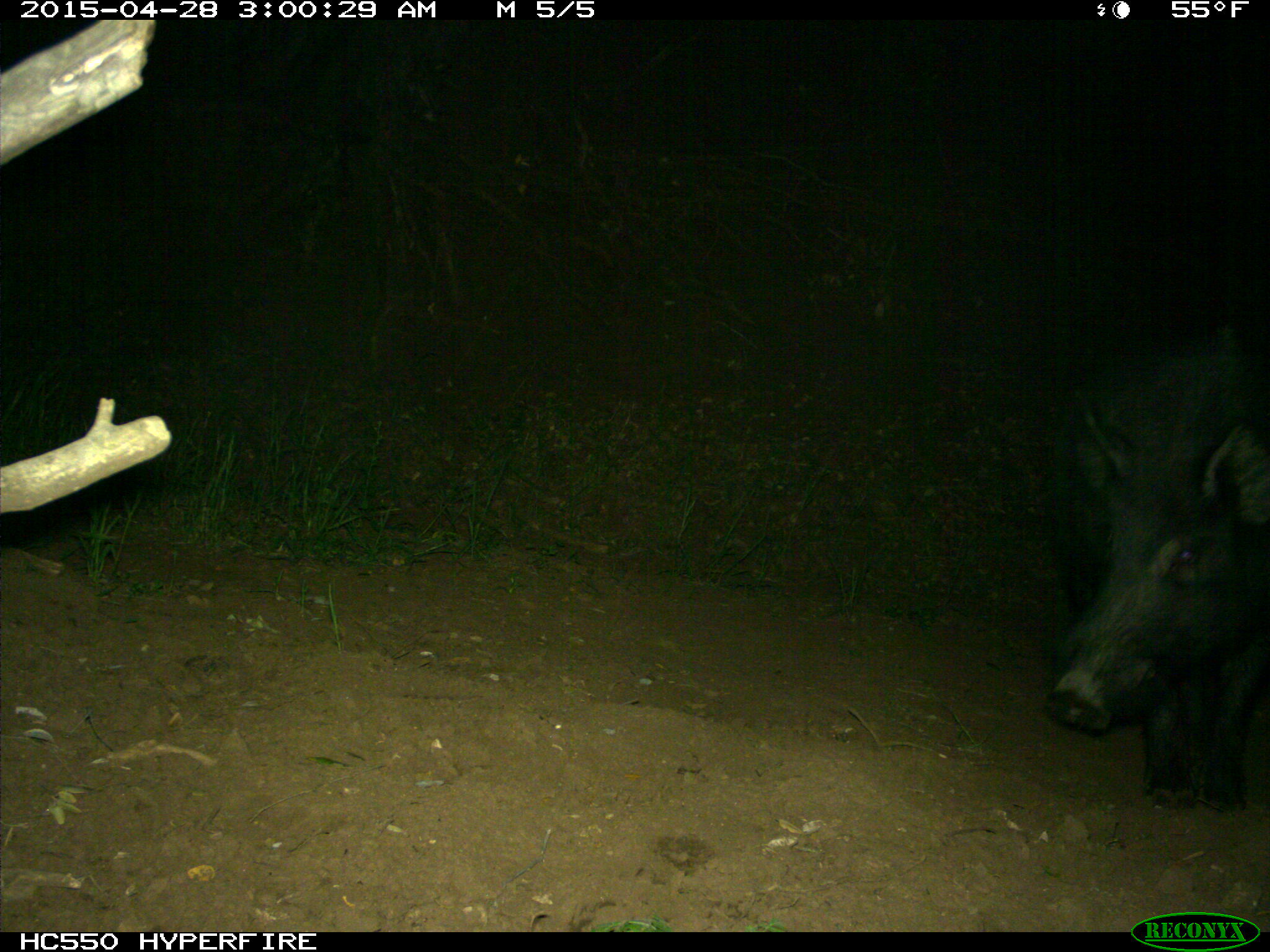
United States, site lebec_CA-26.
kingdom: Animalia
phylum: Chordata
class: Mammalia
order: Artiodactyla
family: Suidae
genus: Sus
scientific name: Sus scrofa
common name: wild boar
Sus scrofa (wild boar).